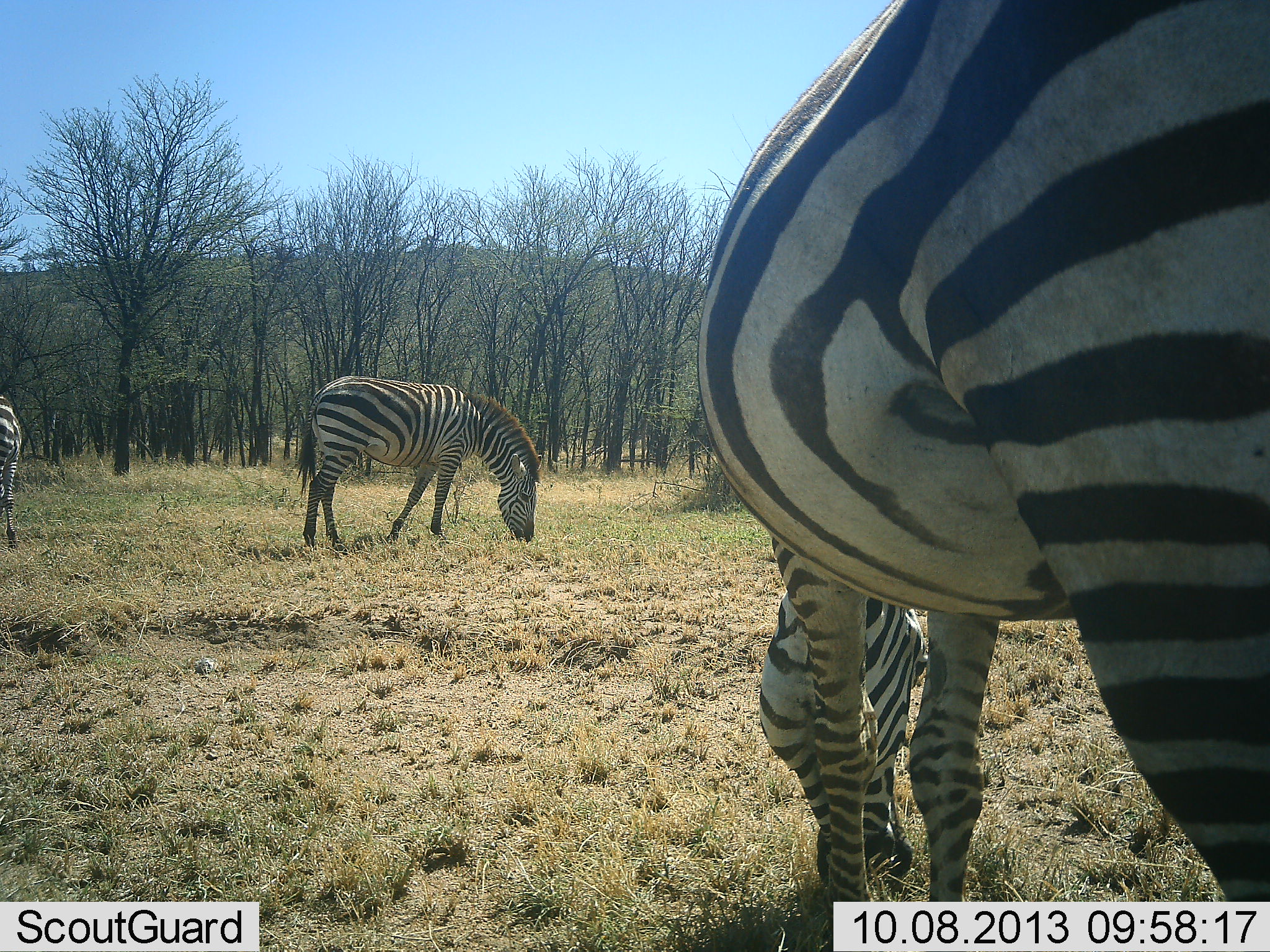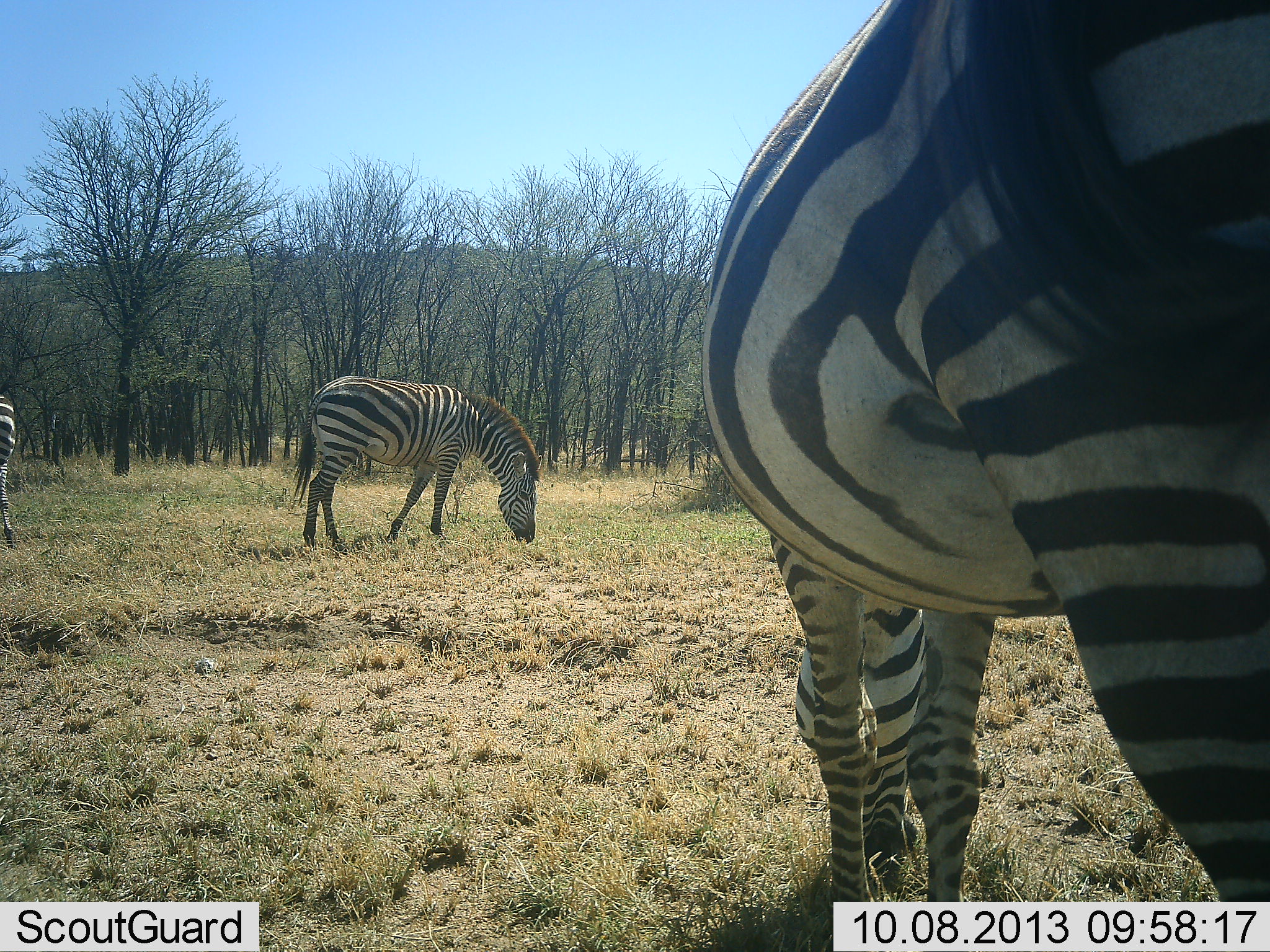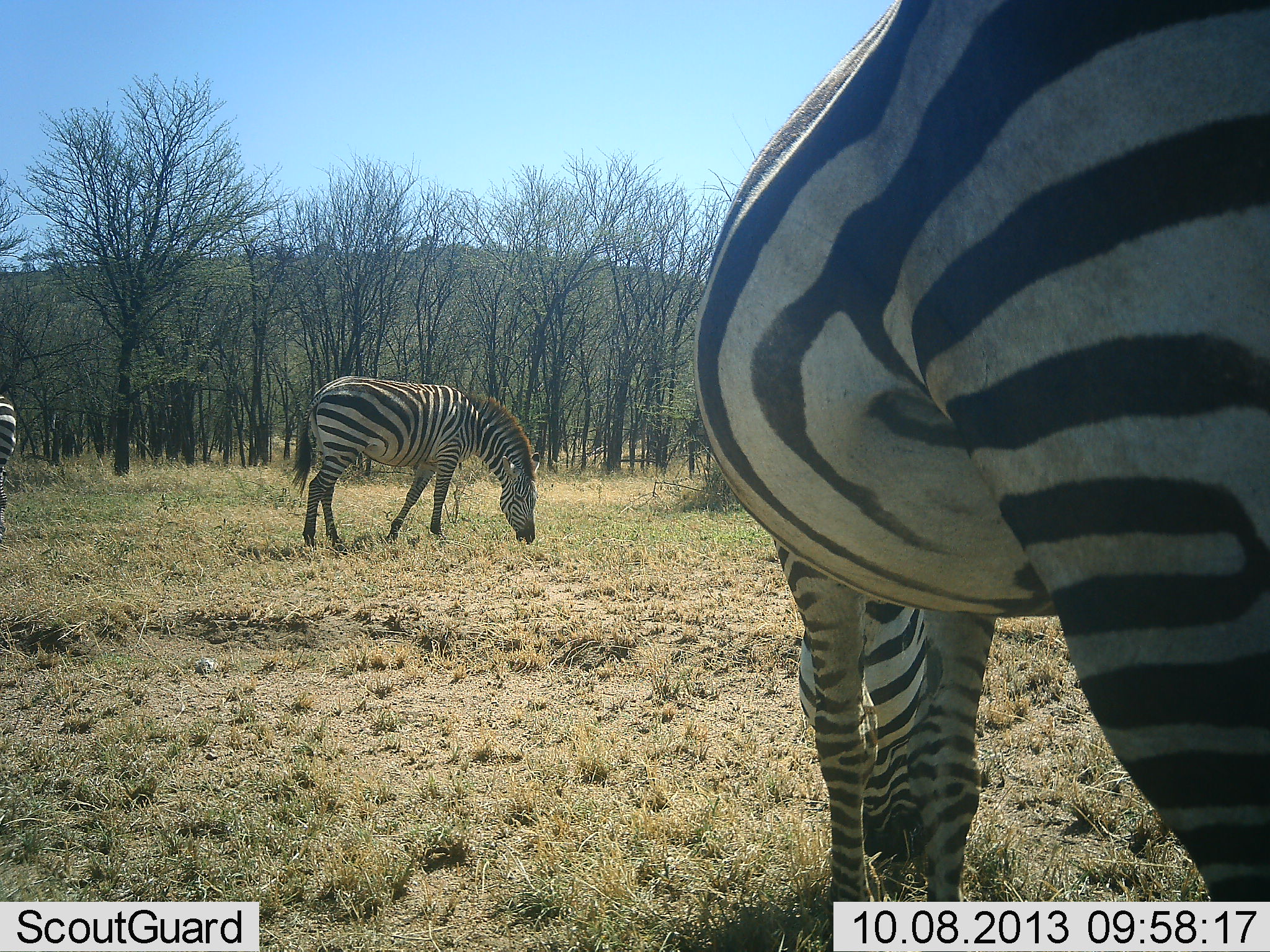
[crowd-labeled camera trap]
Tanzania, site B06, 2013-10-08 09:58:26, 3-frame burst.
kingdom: Animalia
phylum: Chordata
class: Mammalia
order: Perissodactyla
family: Equidae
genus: Equus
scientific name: Equus quagga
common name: plains zebra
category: zebra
Zebra (plains zebra) (Equus quagga), count 3. Behavior (volunteer vote fractions): standing 22%, resting 0%, moving 0%, interacting 0%. Young present (vote fraction): 0%. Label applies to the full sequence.